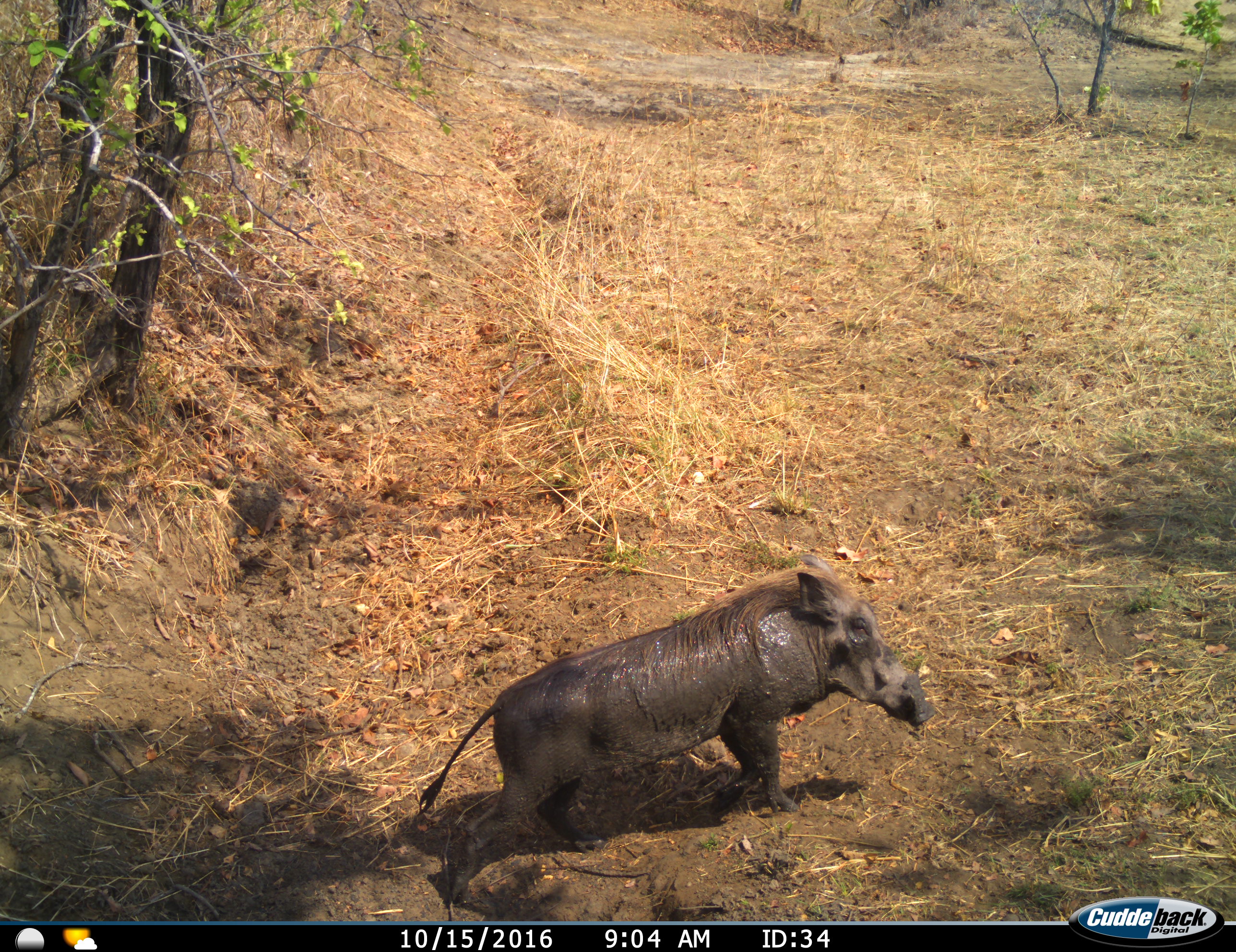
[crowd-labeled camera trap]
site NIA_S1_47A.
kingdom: Animalia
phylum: Chordata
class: Mammalia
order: Artiodactyla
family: Suidae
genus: Phacochoerus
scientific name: Phacochoerus africanus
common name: warthog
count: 1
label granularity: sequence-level